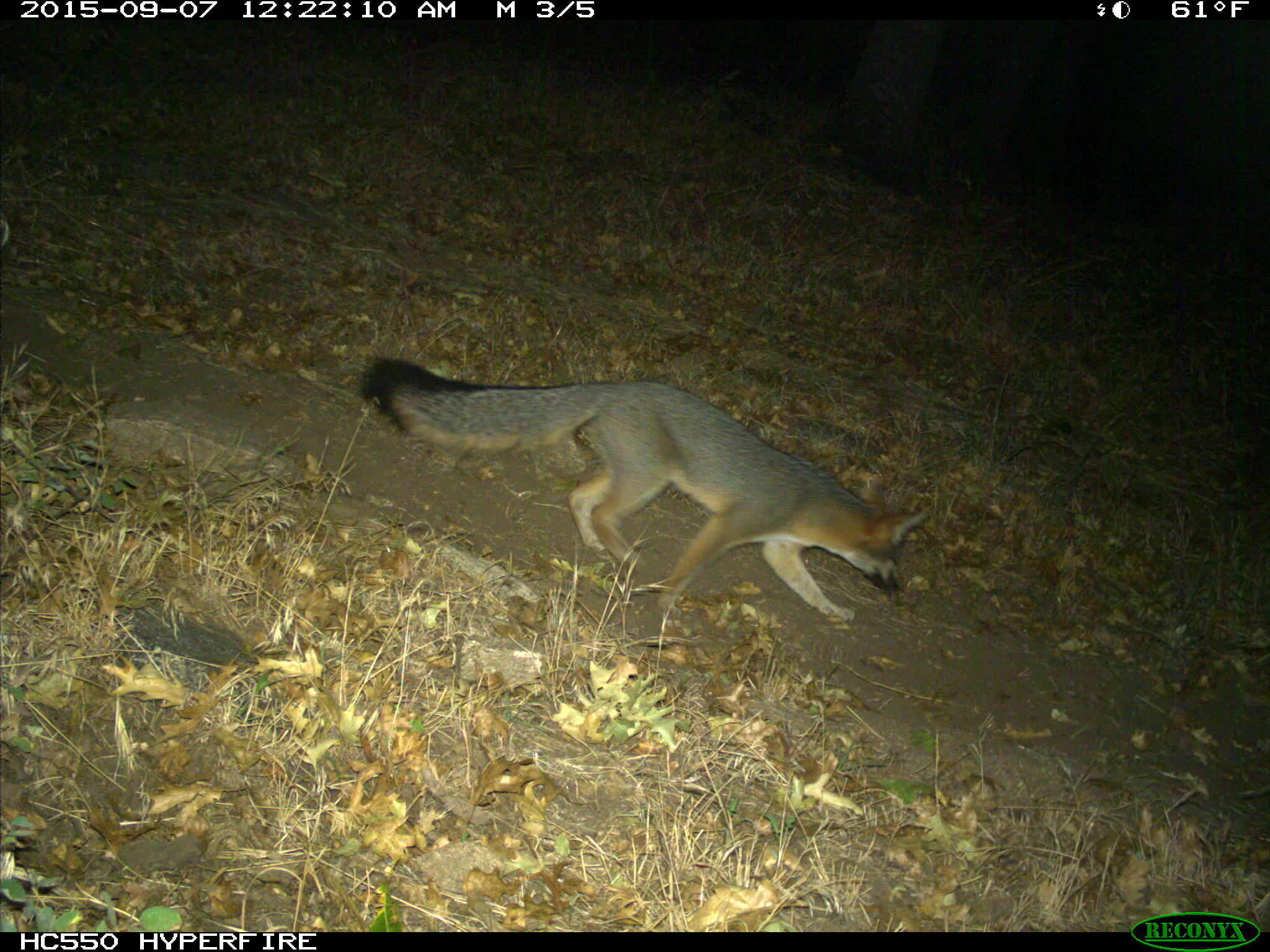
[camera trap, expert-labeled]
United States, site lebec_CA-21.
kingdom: Animalia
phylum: Chordata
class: Mammalia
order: Carnivora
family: Canidae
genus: Urocyon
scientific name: Urocyon cinereoargenteus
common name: gray fox